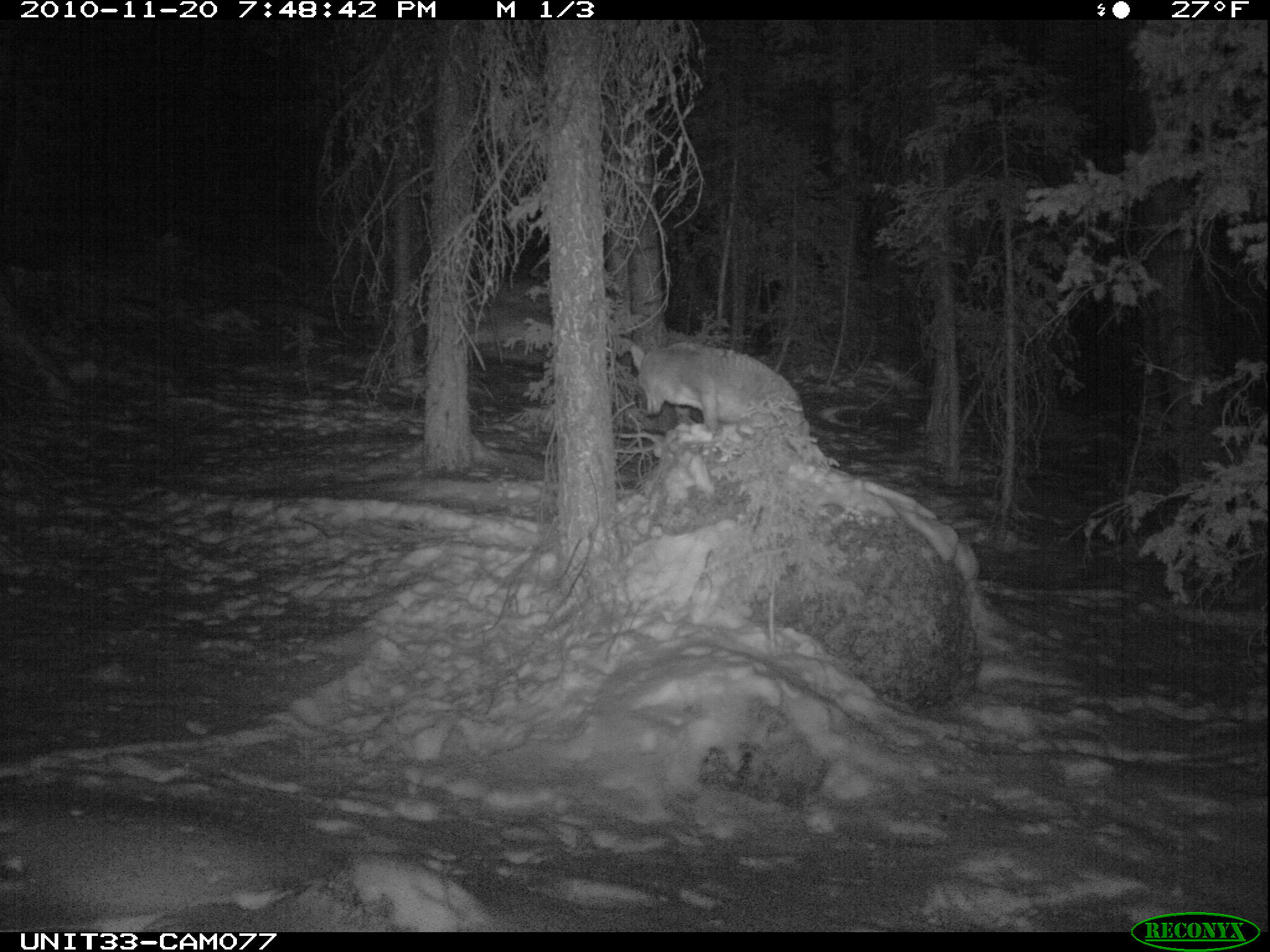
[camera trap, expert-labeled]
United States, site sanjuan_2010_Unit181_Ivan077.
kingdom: Animalia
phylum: Chordata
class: Mammalia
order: Carnivora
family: Canidae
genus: Canis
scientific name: Canis latrans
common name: coyote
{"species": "Canis latrans (coyote)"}